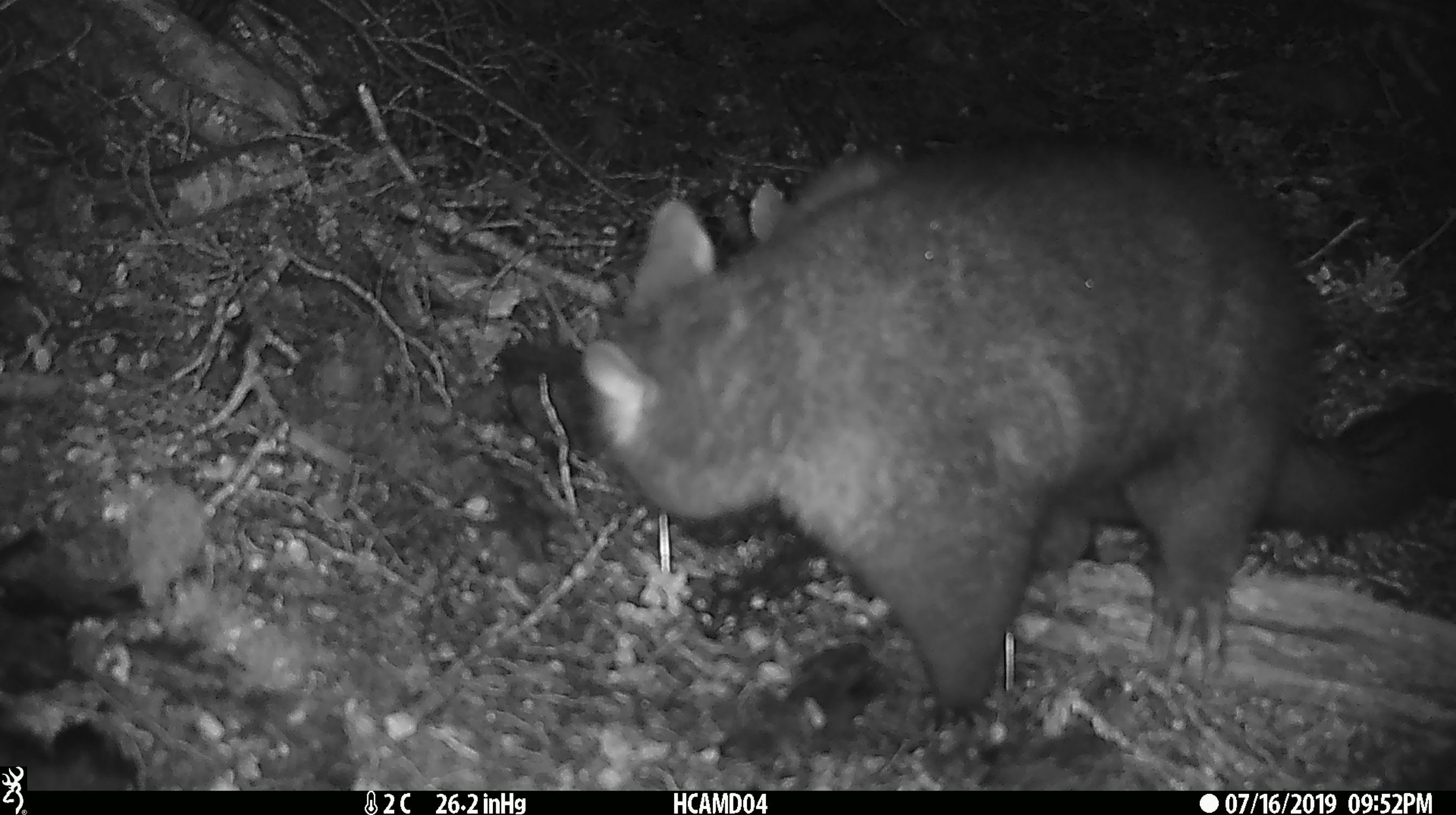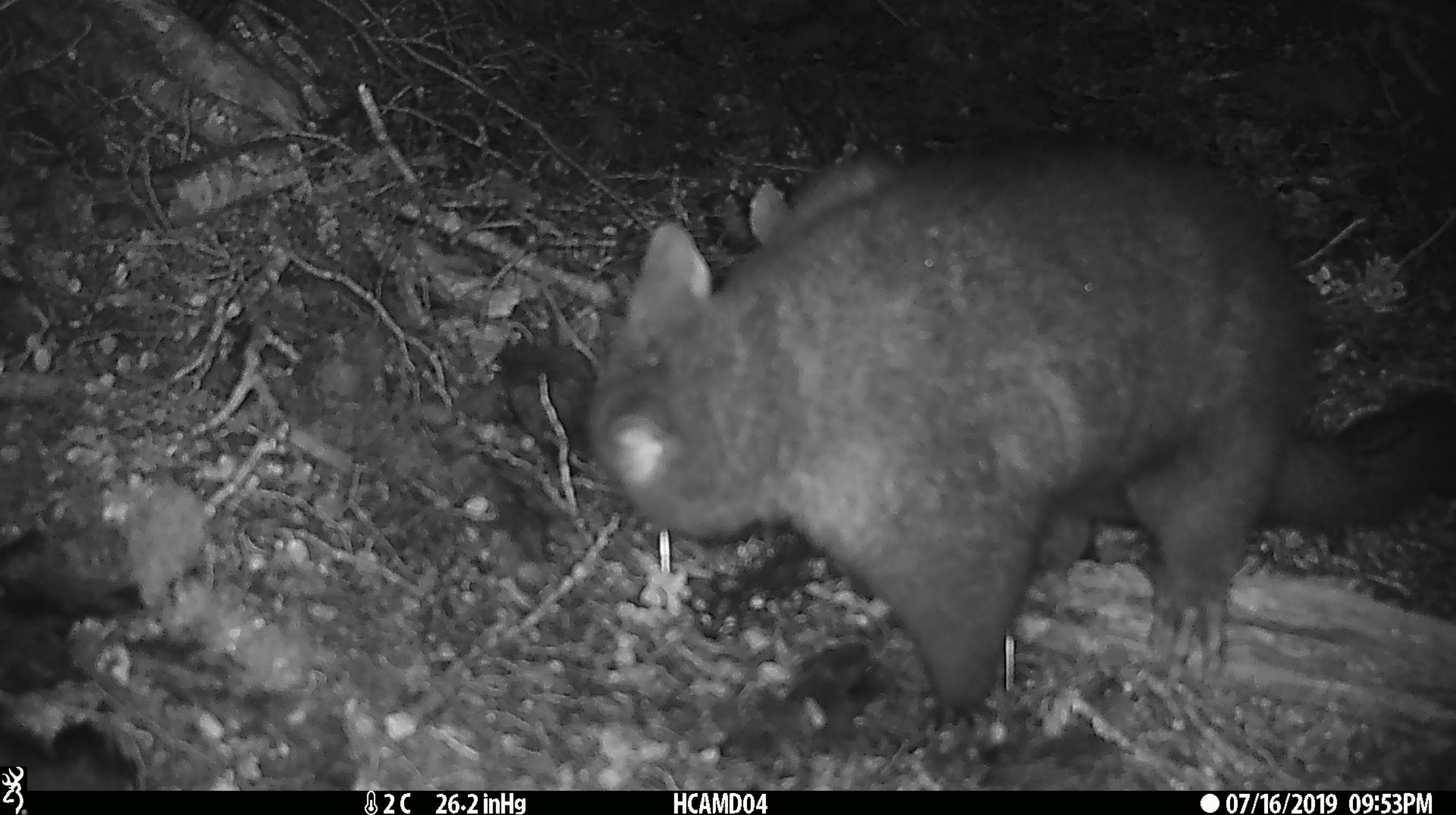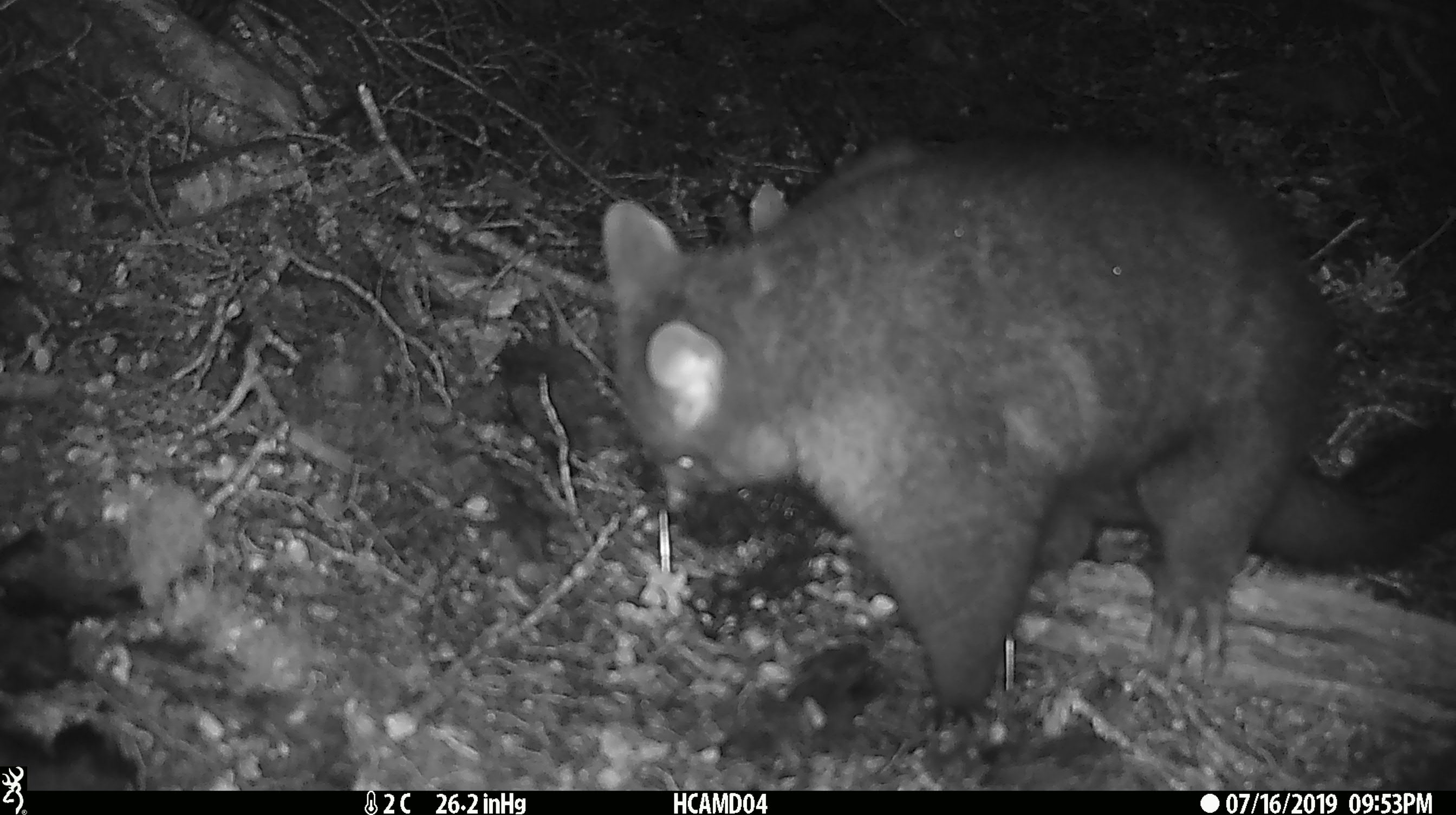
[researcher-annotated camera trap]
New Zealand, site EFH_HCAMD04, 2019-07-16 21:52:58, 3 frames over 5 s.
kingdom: Animalia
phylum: Chordata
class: Mammalia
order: Diprotodontia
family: Phalangeridae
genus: Trichosurus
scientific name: Trichosurus vulpecula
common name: common brushtail possum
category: possum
Possum (common brushtail possum) (Trichosurus vulpecula).